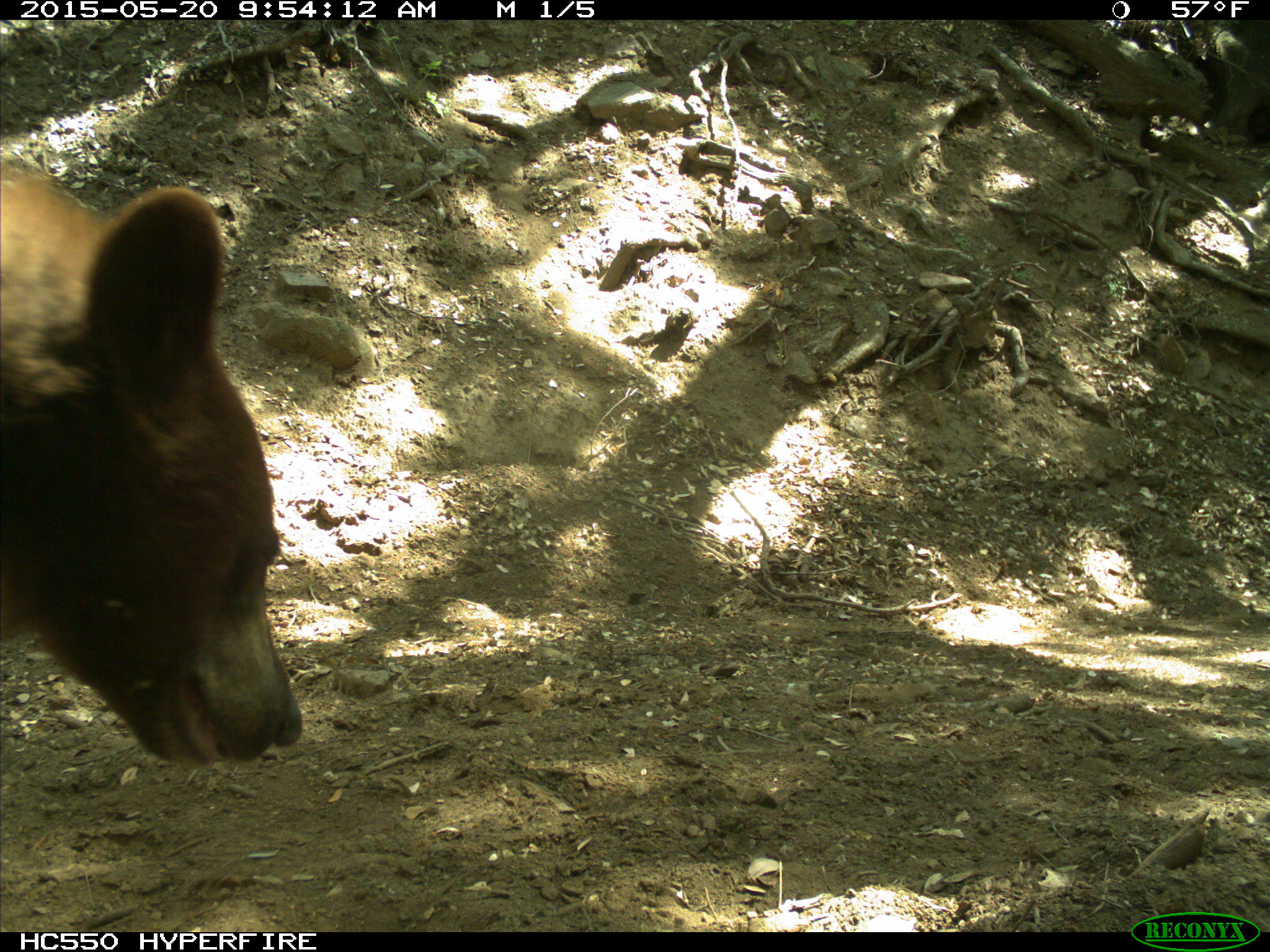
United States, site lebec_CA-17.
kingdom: Animalia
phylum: Chordata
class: Mammalia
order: Carnivora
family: Ursidae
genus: Ursus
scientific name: Ursus americanus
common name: american black bear